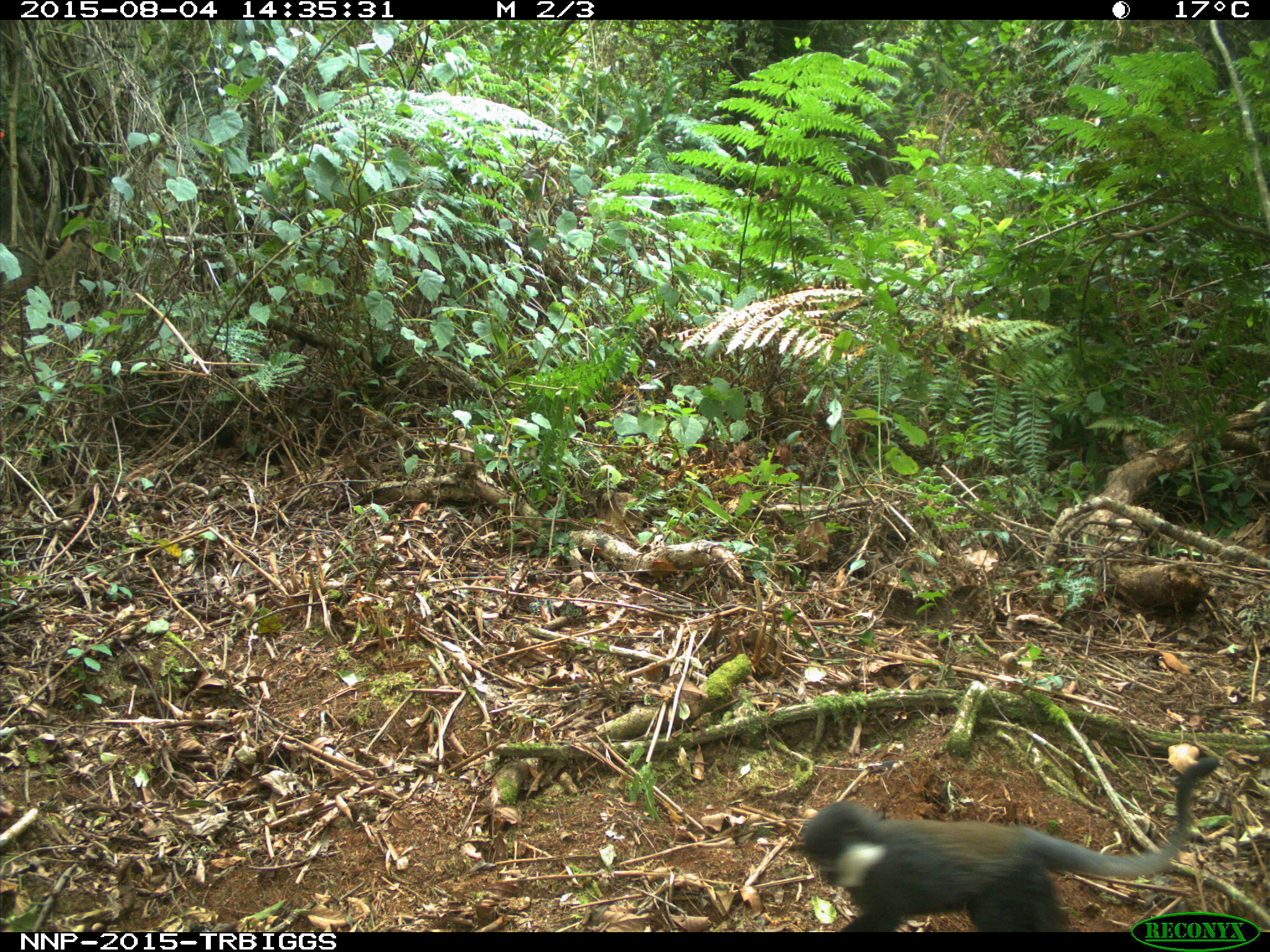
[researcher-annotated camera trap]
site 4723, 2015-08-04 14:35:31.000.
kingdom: Animalia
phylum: Chordata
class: Mammalia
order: Primates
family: Cercopithecidae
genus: Allochrocebus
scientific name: Allochrocebus lhoesti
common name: l'hoest's monkey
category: cercopithecus lhoesti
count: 1